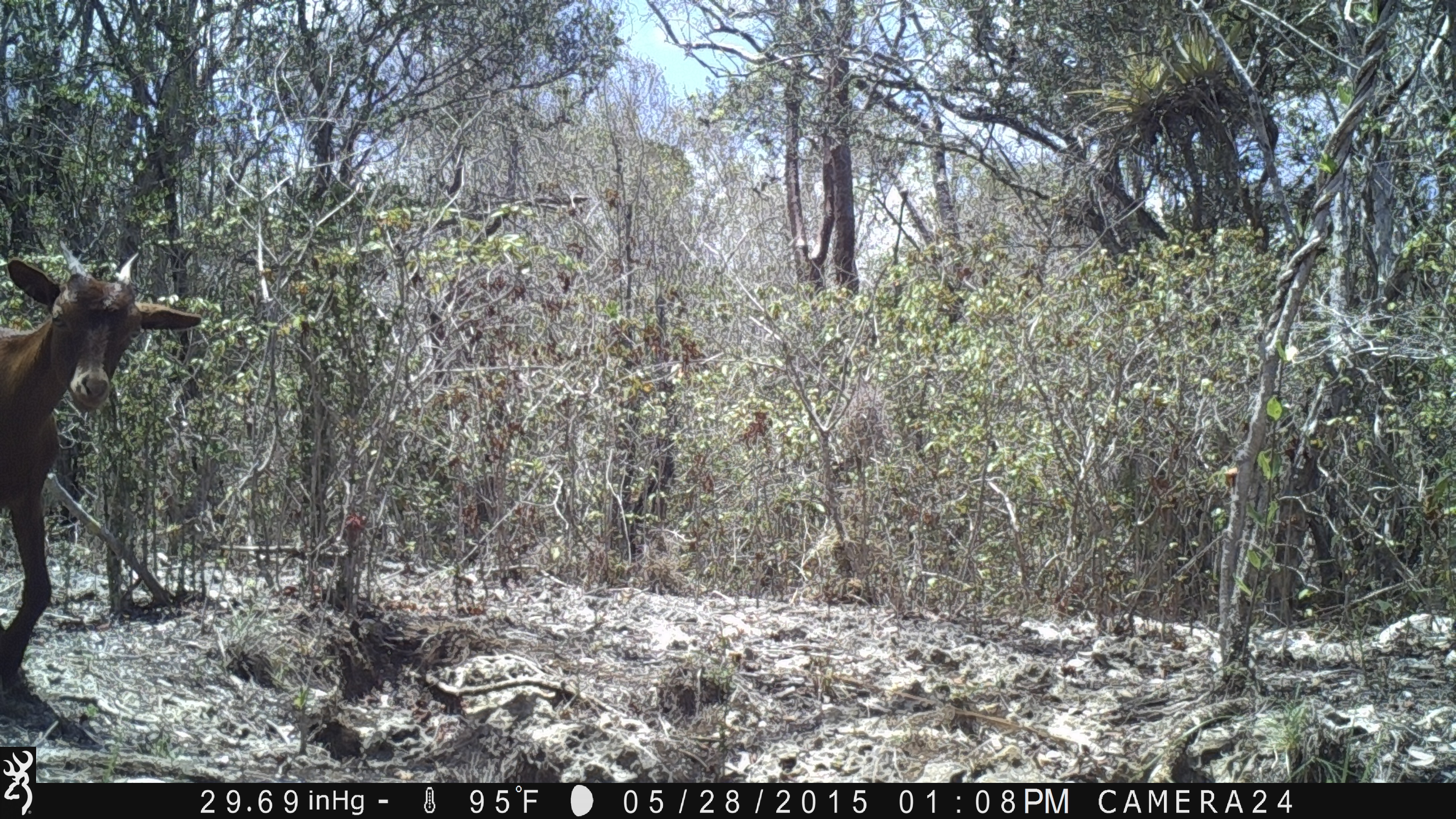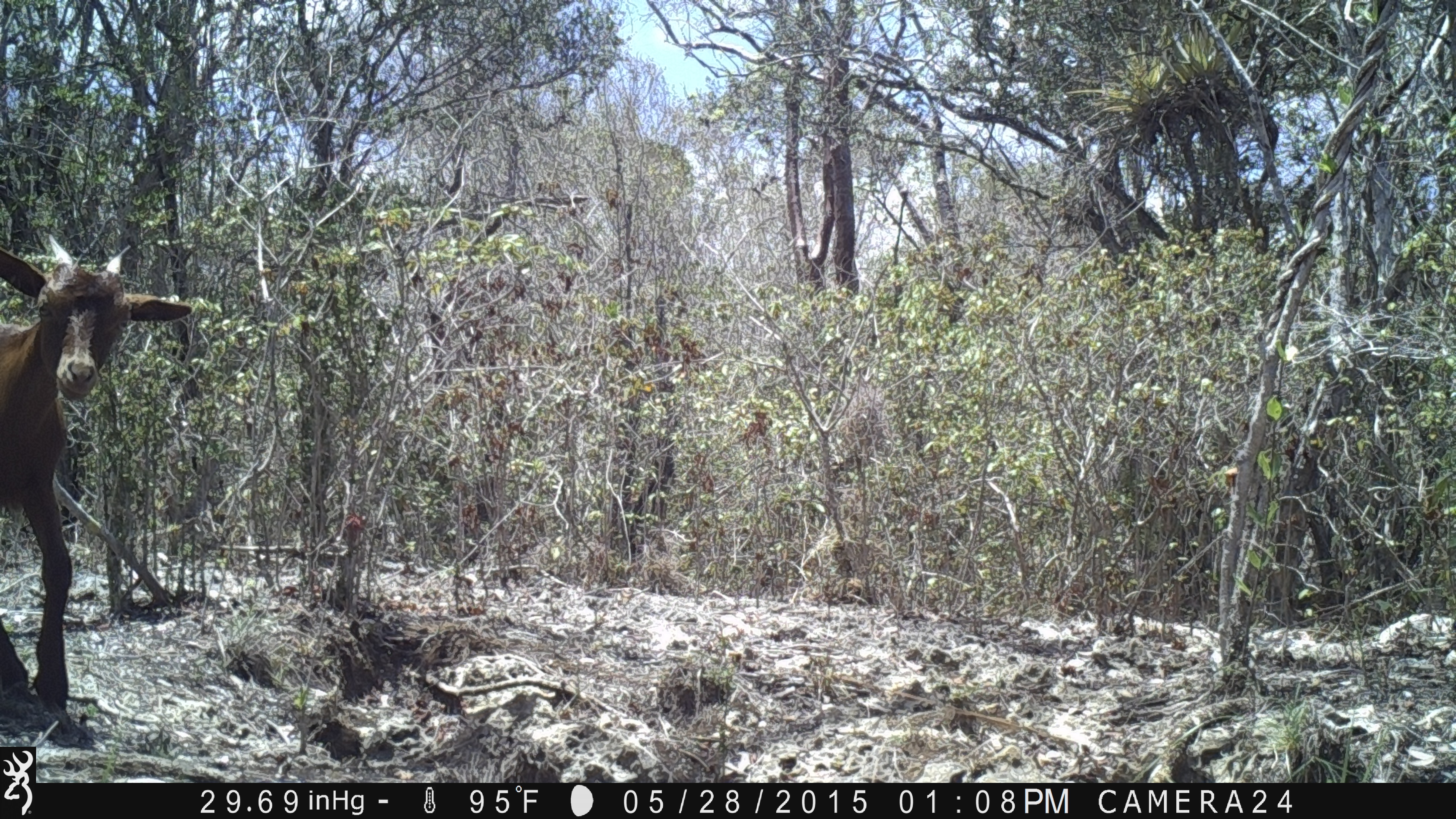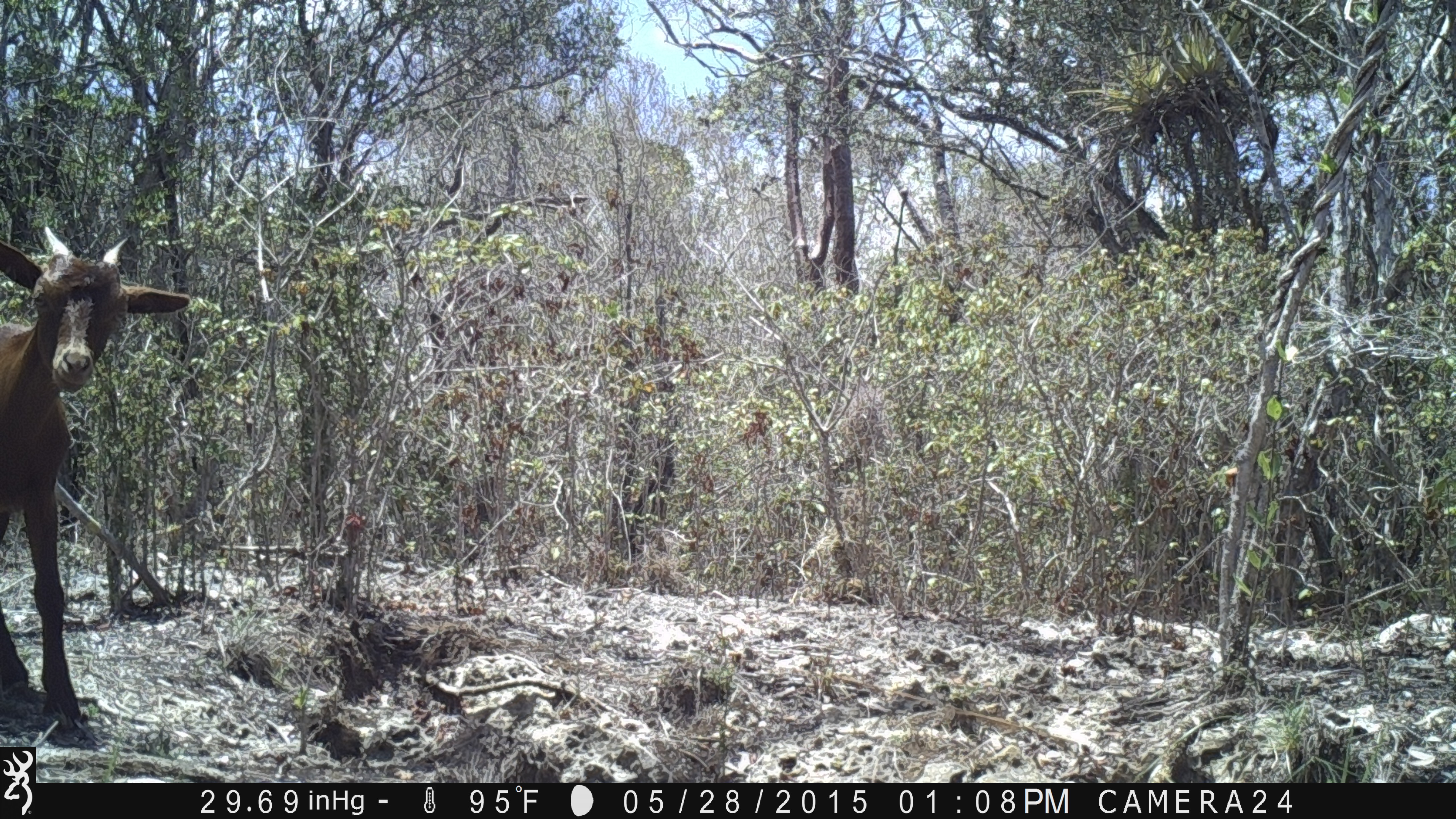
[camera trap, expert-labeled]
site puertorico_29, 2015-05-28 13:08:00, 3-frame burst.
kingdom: Animalia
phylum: Chordata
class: Mammalia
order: Artiodactyla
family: Bovidae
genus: Capra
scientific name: Capra hircus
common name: goat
Goat (Capra hircus).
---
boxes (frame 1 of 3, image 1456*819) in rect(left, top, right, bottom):
goat: rect(2, 250, 203, 715)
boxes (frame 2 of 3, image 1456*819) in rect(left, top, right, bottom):
goat: rect(2, 225, 199, 734)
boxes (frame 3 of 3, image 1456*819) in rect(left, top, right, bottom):
goat: rect(0, 220, 193, 738)